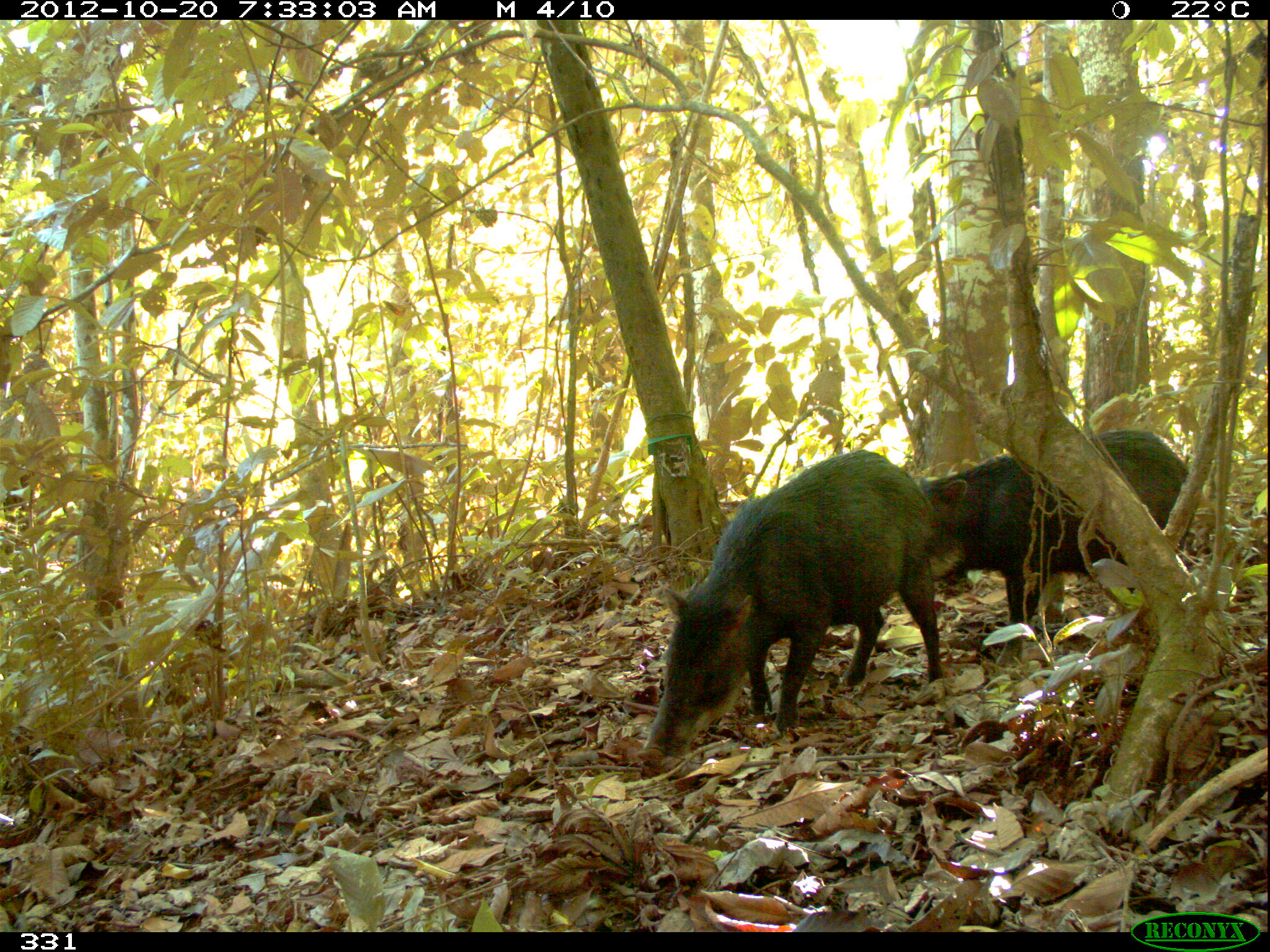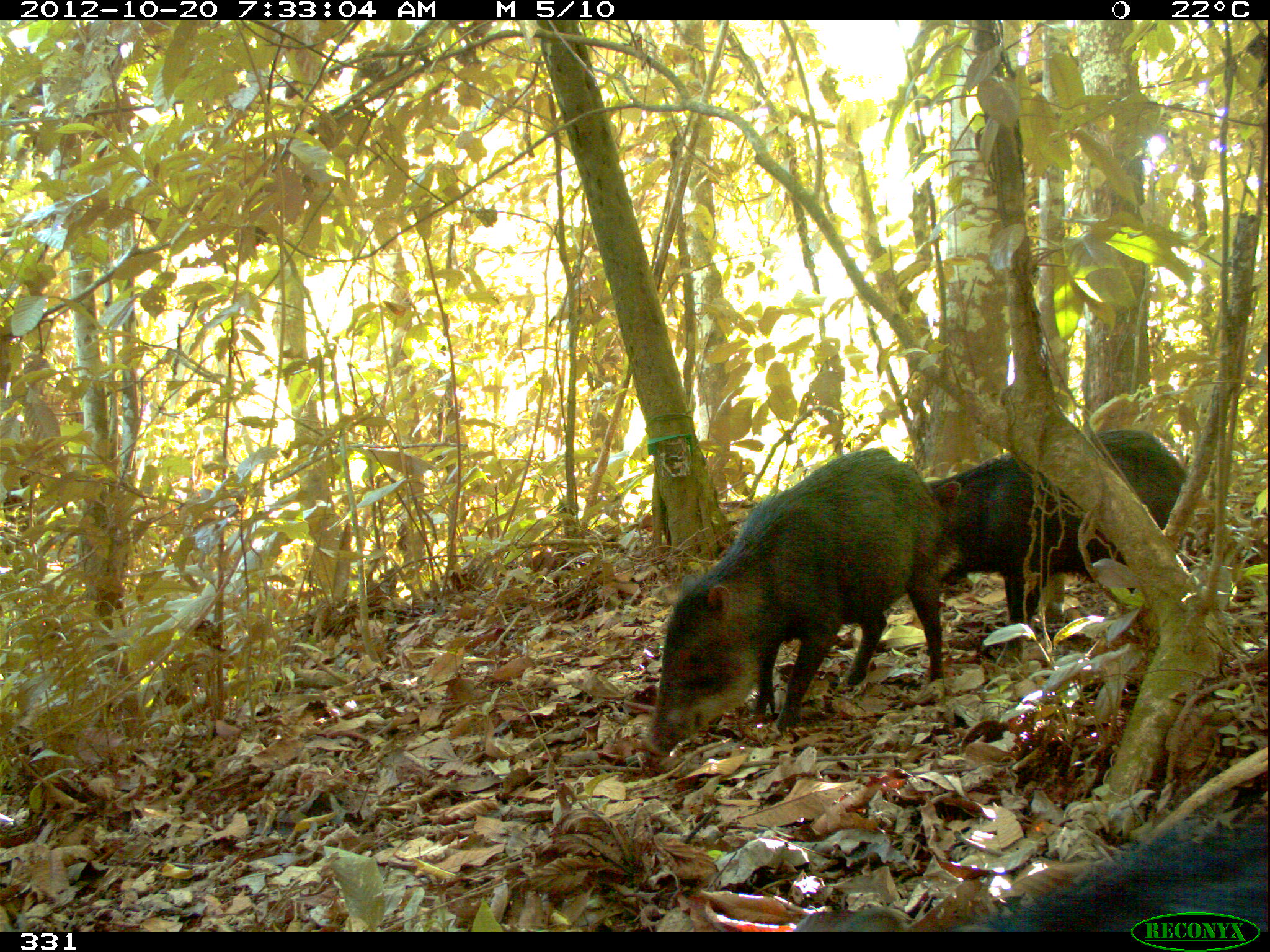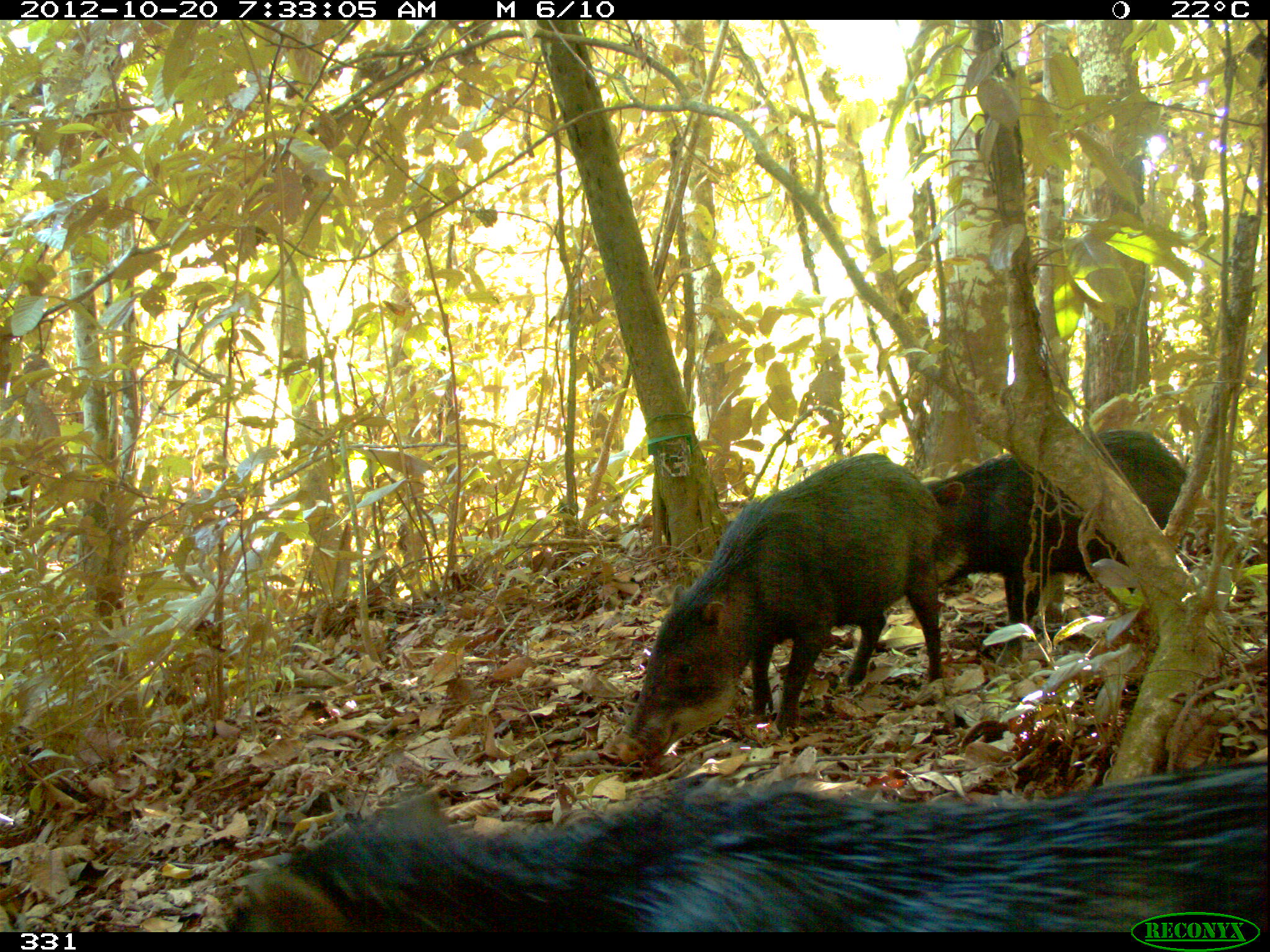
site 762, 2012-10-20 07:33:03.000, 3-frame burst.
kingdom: Animalia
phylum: Chordata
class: Mammalia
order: Artiodactyla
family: Tayassuidae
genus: Tayassu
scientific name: Tayassu pecari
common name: white-lipped peccary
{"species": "Tayassu pecari (white-lipped peccary)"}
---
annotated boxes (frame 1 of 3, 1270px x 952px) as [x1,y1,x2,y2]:
tayassu pecari: [645,449,957,757]; [917,429,1198,665]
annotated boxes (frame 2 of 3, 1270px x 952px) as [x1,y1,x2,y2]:
tayassu pecari: [649,448,940,753]; [925,429,1187,665]; [792,808,1268,932]